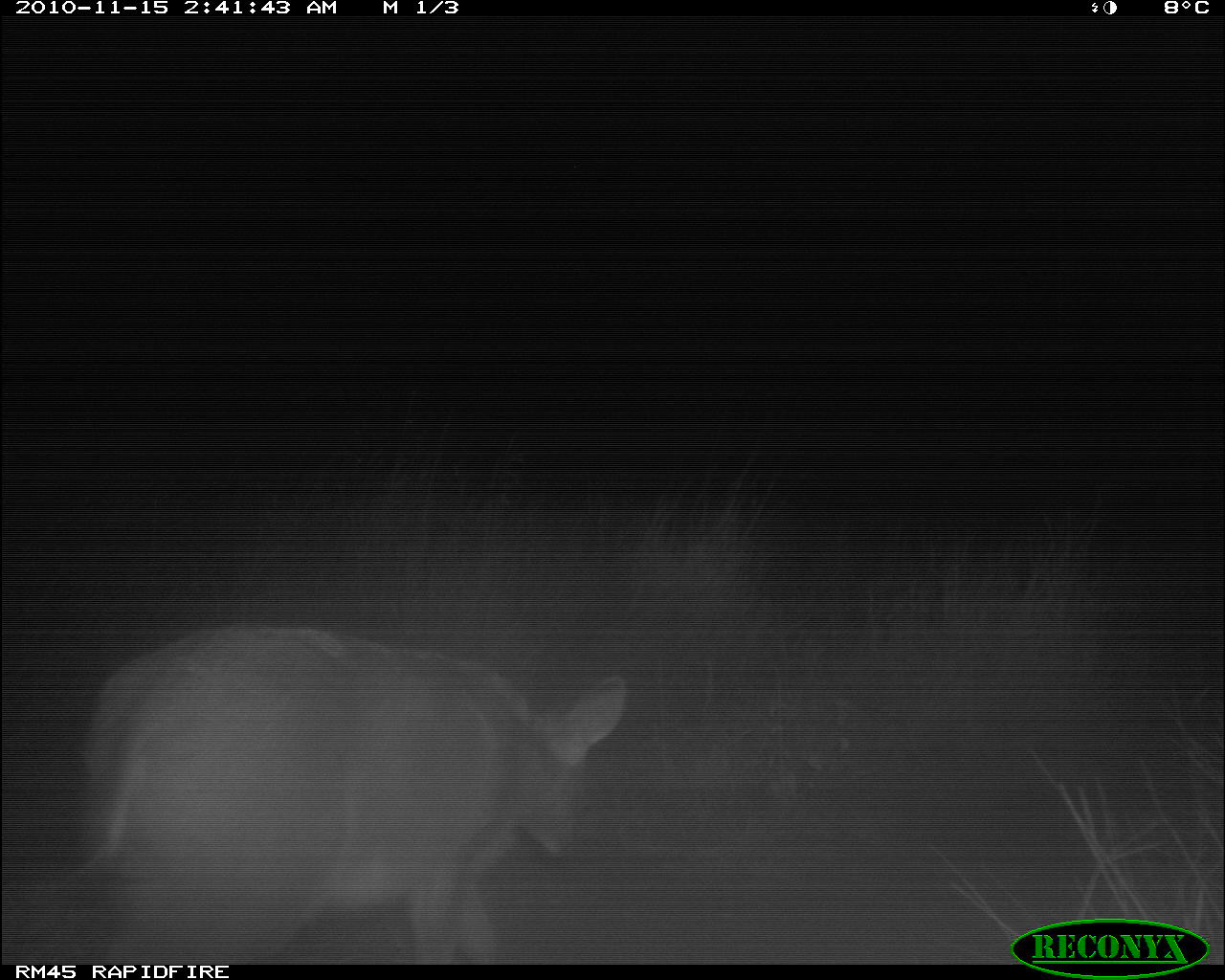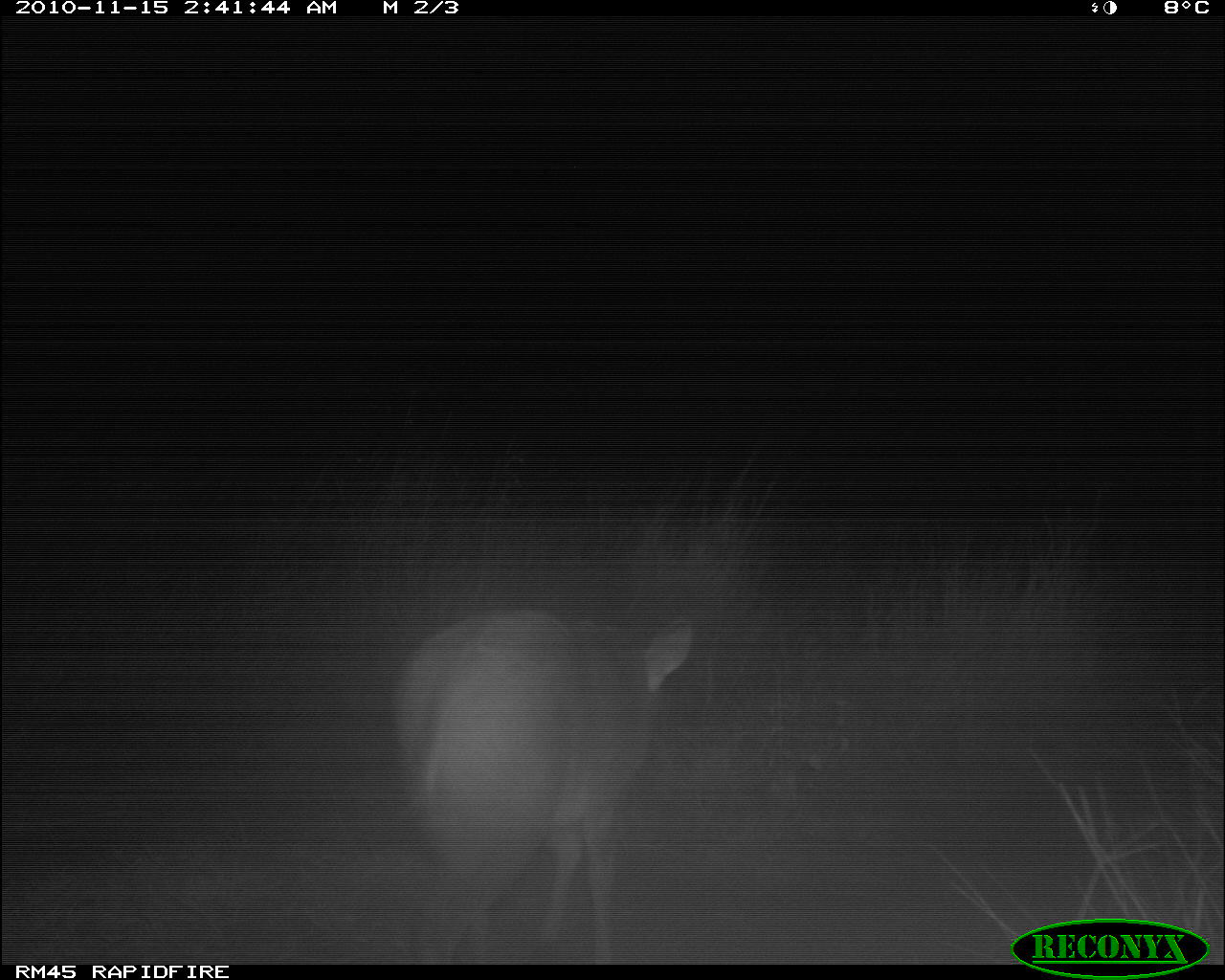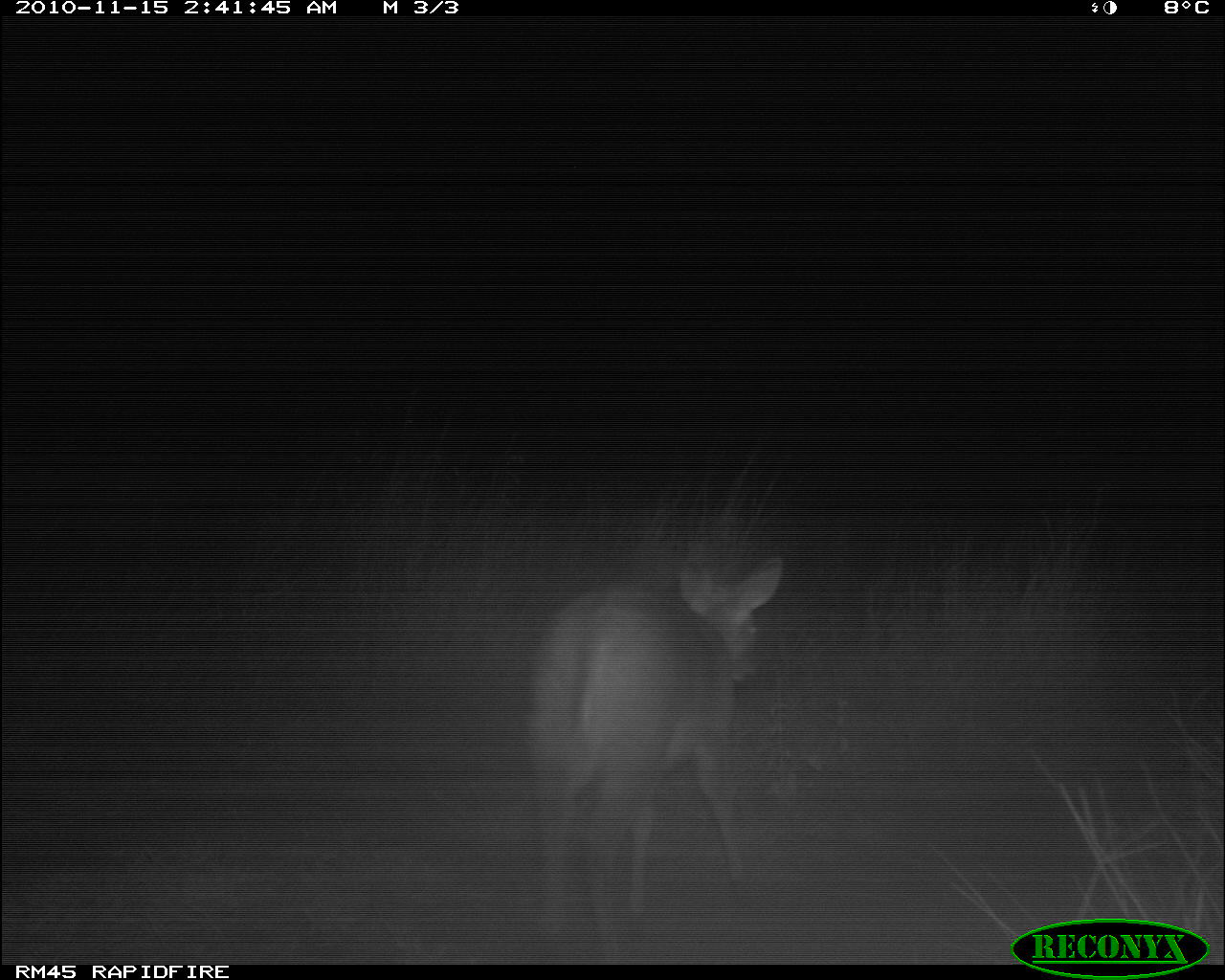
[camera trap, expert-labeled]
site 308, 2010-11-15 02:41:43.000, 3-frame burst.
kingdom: Animalia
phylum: Chordata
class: Mammalia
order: Artiodactyla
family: Bovidae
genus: Raphicerus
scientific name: Raphicerus campestris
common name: steenbok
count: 1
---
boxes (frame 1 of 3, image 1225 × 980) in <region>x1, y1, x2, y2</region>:
raphicerus campestris: <region>68, 620, 628, 963</region>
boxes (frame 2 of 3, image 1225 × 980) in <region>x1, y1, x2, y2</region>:
raphicerus campestris: <region>391, 604, 692, 964</region>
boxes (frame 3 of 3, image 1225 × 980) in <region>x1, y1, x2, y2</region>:
raphicerus campestris: <region>521, 553, 783, 952</region>